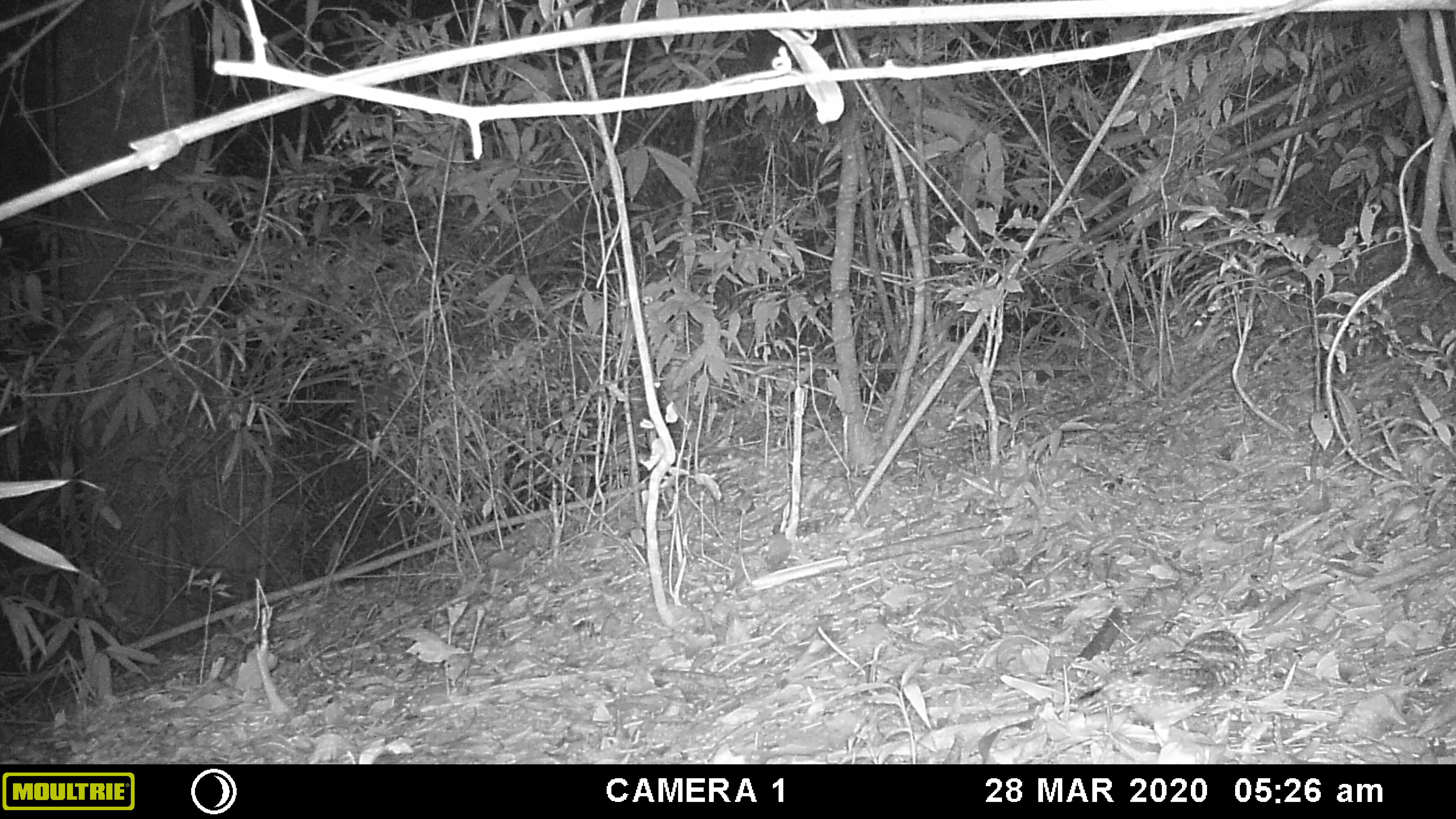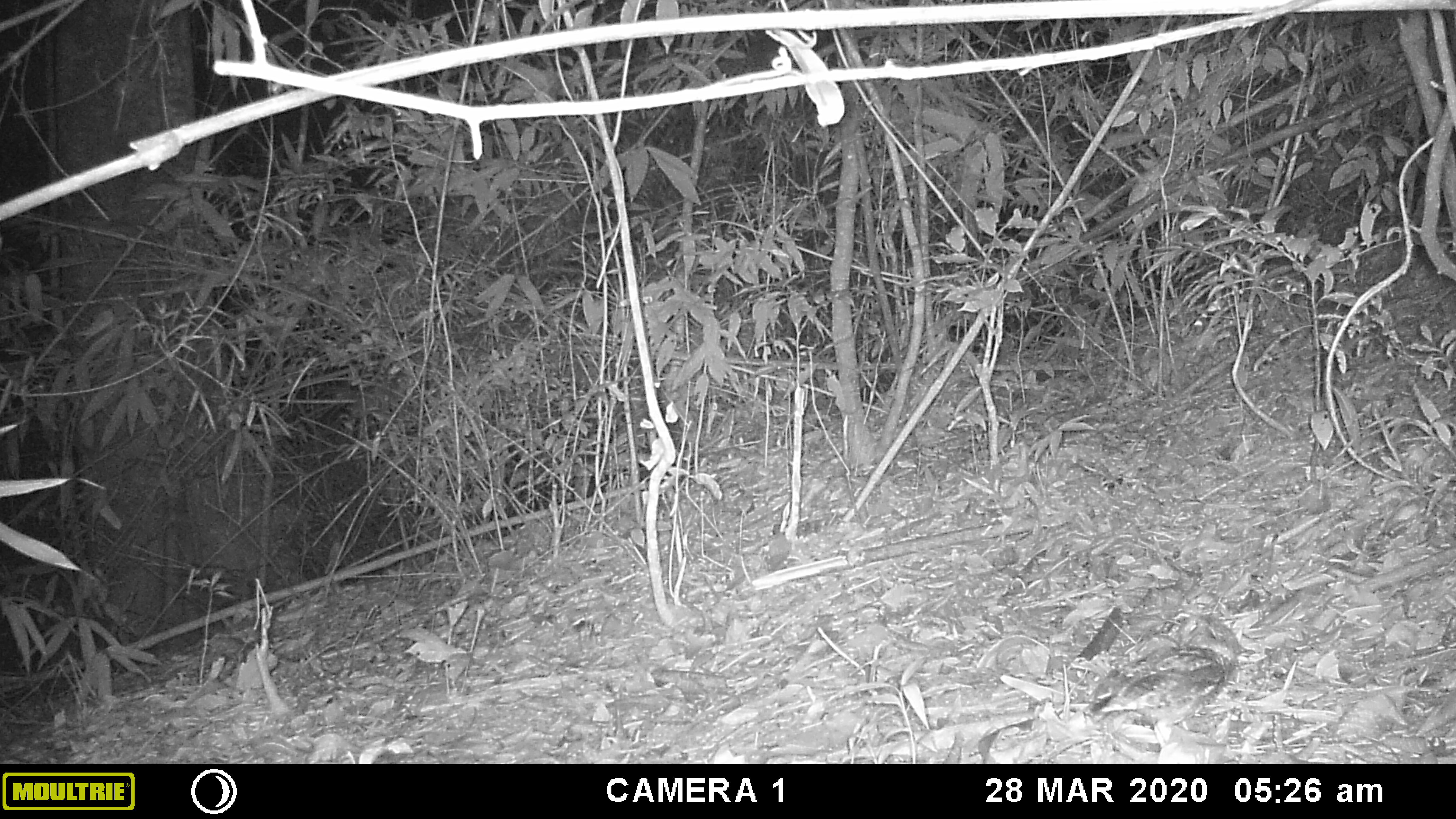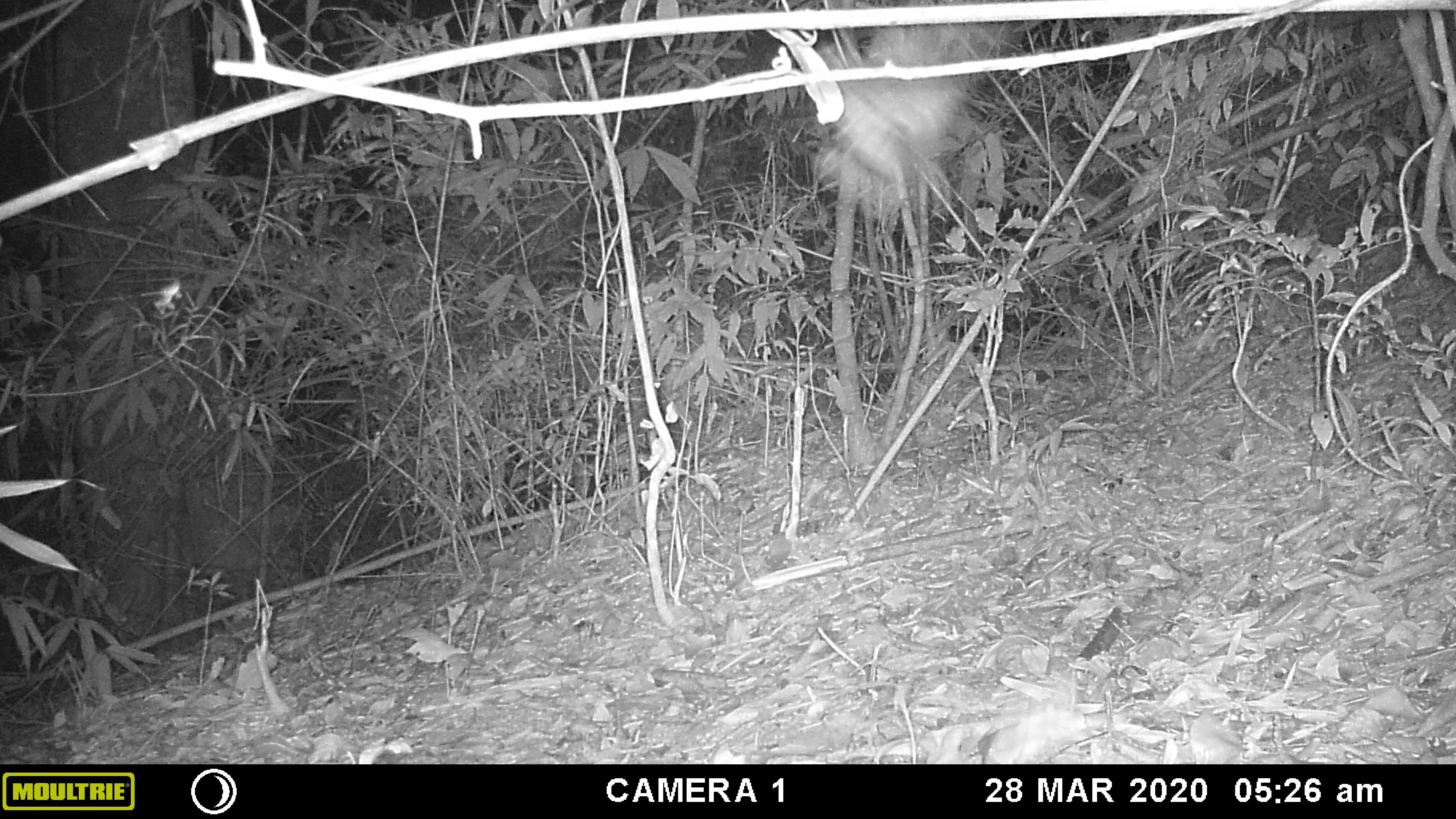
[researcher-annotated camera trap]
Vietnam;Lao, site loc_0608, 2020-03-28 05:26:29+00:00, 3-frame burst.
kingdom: Animalia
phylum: Chordata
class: Aves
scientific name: Aves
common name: bird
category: unidentified bird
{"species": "unidentified bird (bird) (Aves)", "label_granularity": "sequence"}